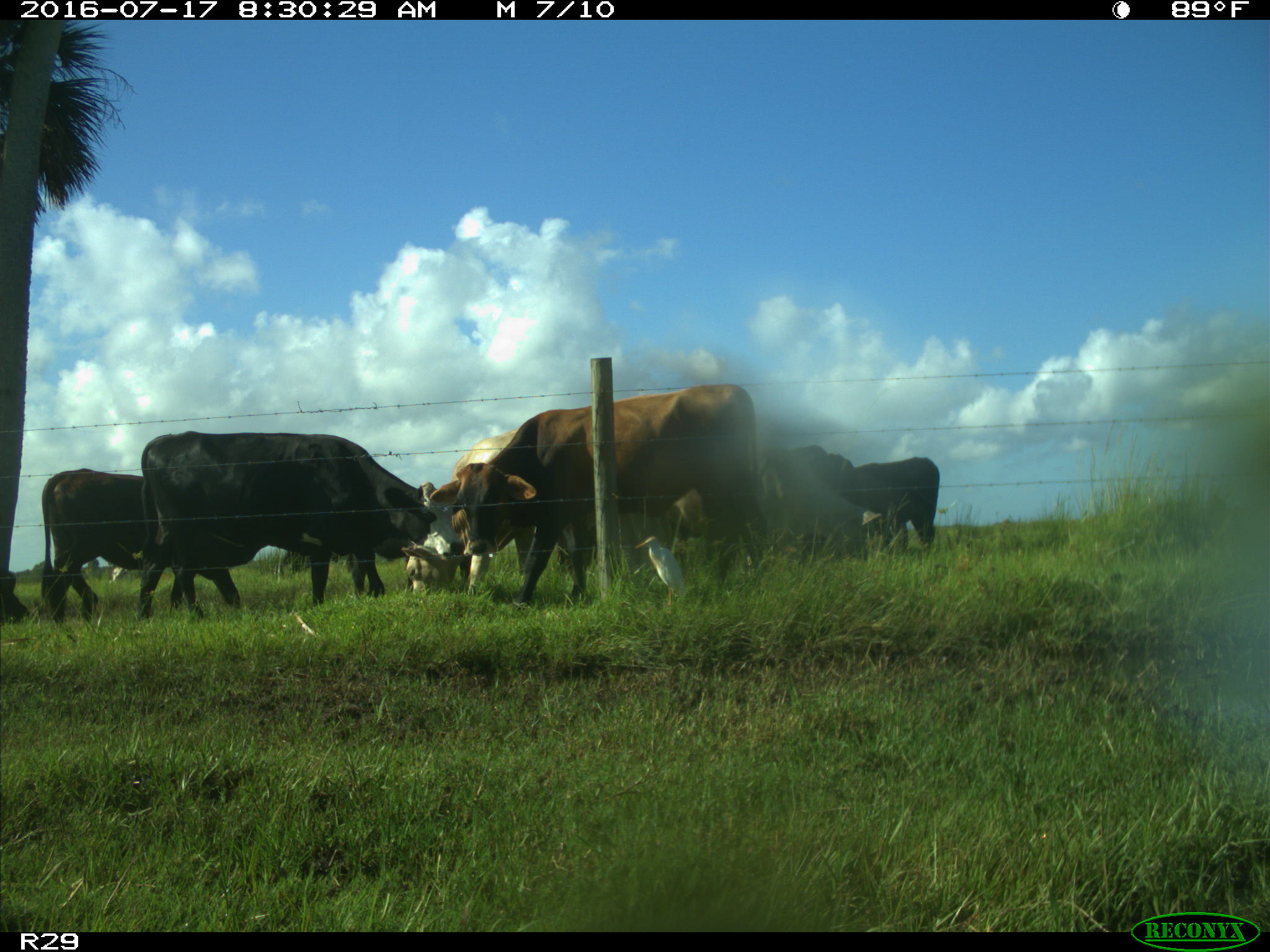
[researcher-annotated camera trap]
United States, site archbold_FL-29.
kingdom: Animalia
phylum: Chordata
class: Mammalia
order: Artiodactyla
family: Bovidae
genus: Bos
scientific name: Bos taurus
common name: domestic cow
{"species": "Bos taurus (domestic cow)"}